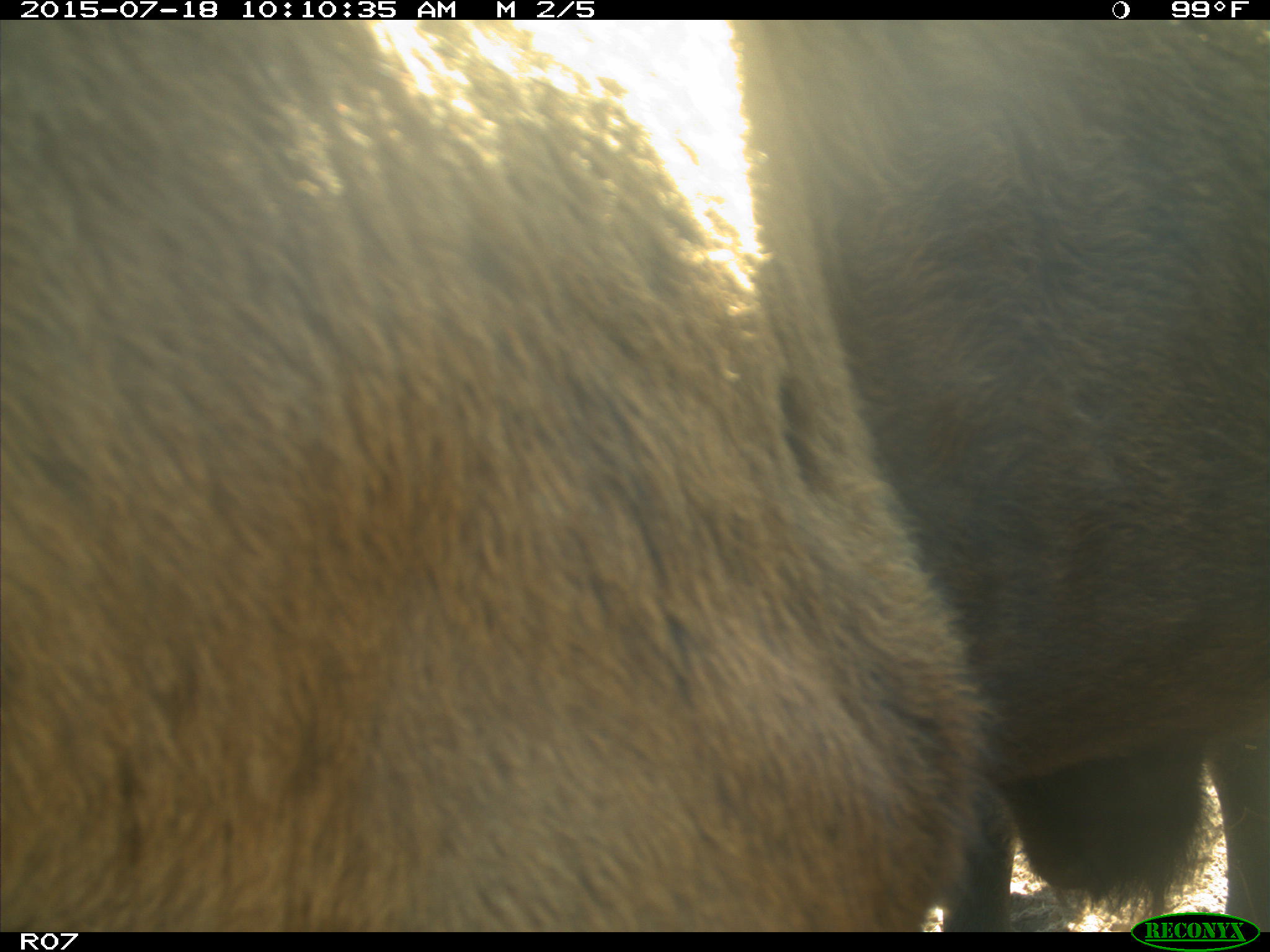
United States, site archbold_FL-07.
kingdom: Animalia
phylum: Chordata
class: Mammalia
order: Artiodactyla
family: Bovidae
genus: Bos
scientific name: Bos taurus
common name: domestic cow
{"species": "Bos taurus (domestic cow)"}